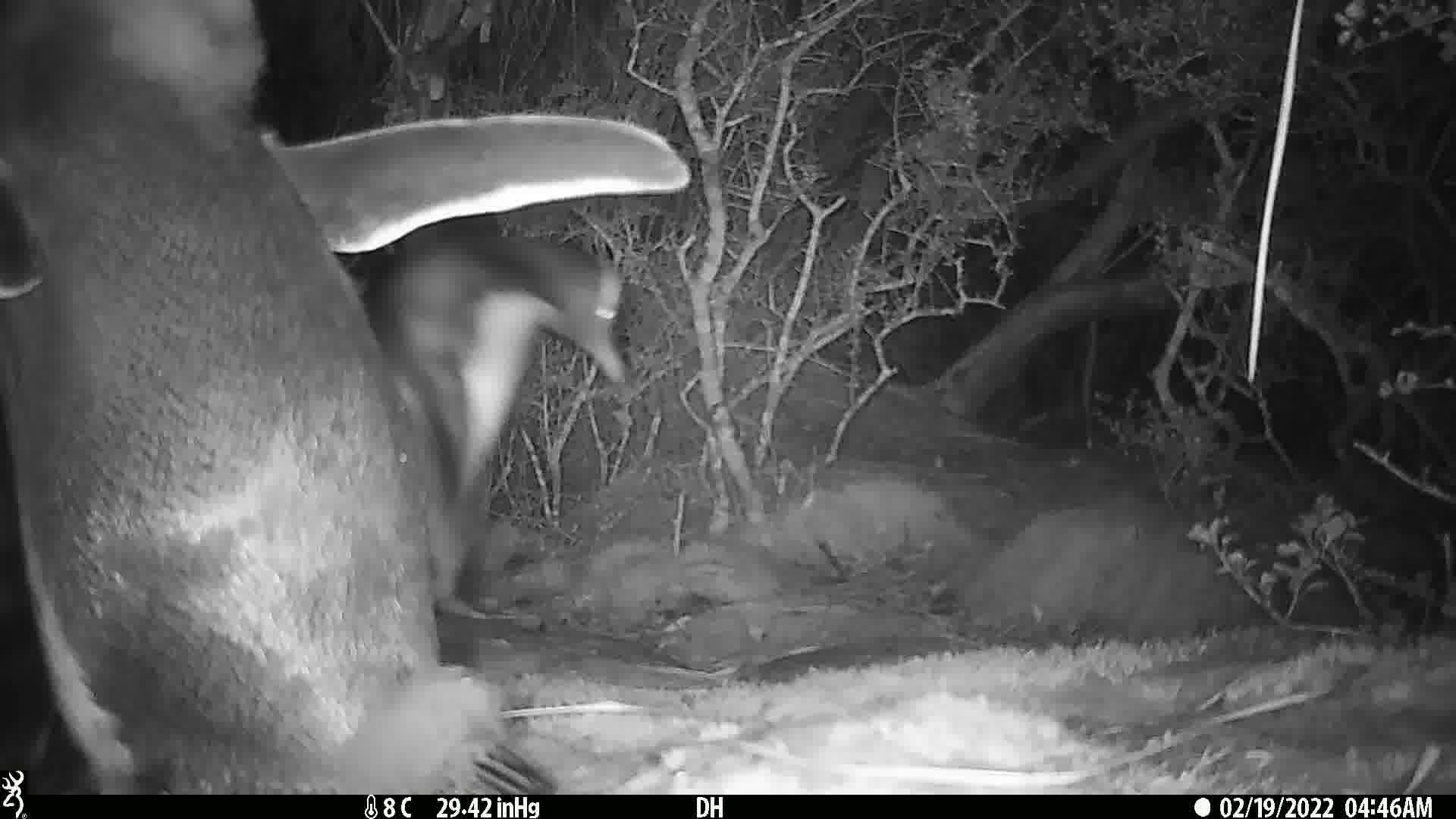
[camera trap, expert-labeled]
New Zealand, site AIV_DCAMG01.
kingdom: Animalia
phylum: Chordata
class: Aves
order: Sphenisciformes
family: Spheniscidae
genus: Megadyptes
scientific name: Megadyptes antipodes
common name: yellow-eyed penguin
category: yellow eyed penguin